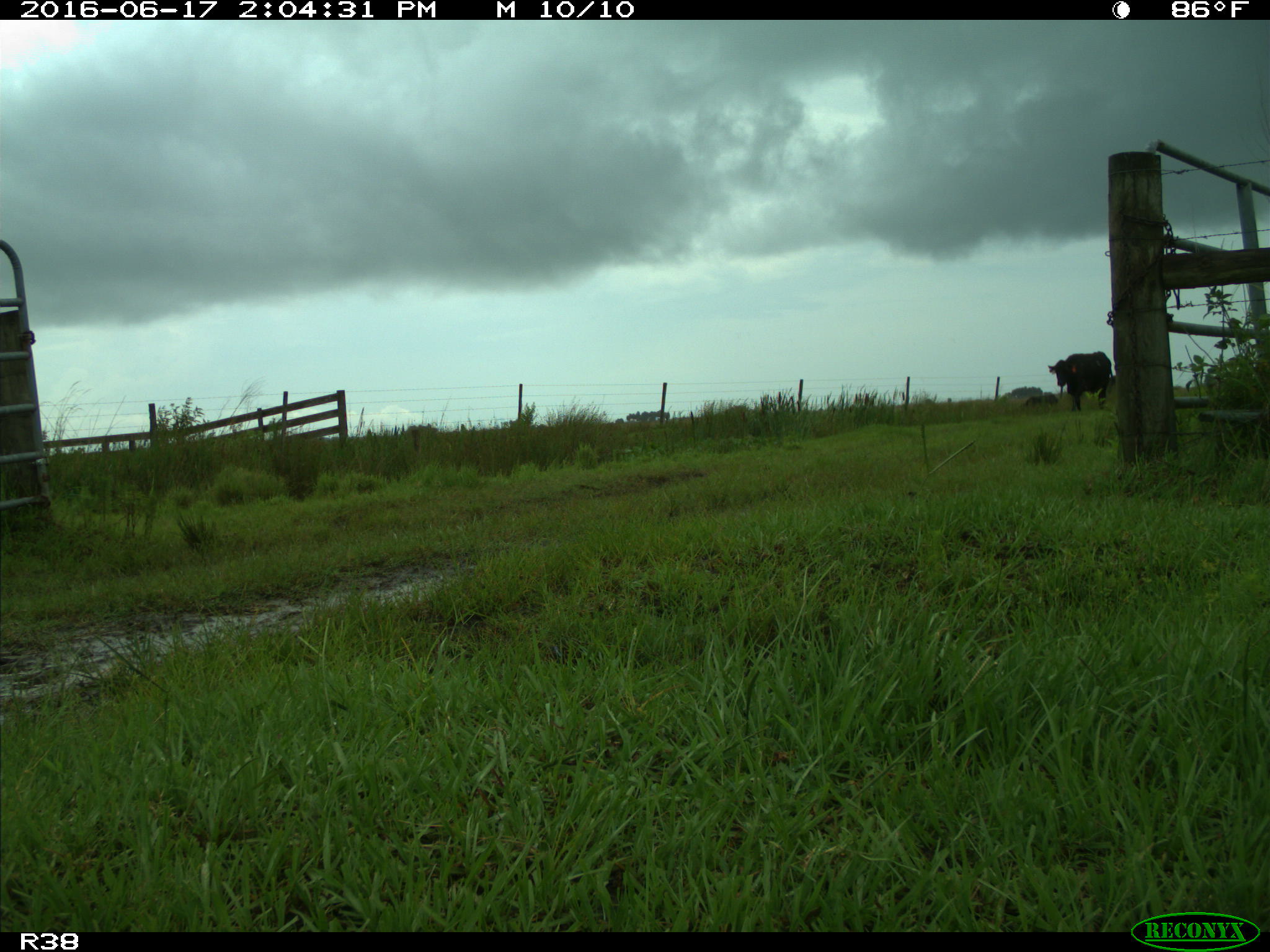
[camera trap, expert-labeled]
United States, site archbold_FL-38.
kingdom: Animalia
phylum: Chordata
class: Mammalia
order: Artiodactyla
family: Bovidae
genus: Bos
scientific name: Bos taurus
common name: domestic cow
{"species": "Bos taurus (domestic cow)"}